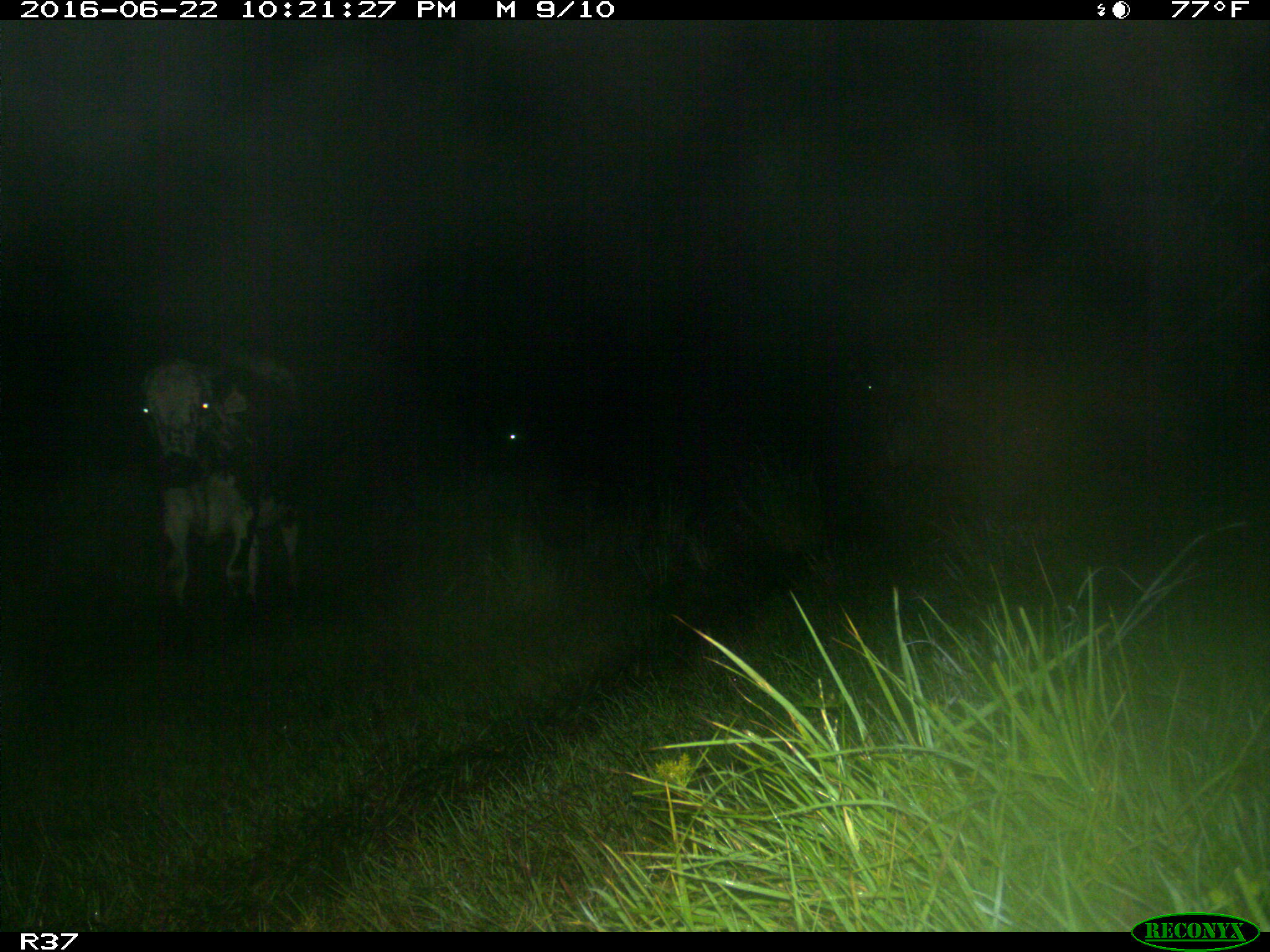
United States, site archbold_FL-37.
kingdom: Animalia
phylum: Chordata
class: Mammalia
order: Artiodactyla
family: Bovidae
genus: Bos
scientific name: Bos taurus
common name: domestic cow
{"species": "Bos taurus (domestic cow)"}